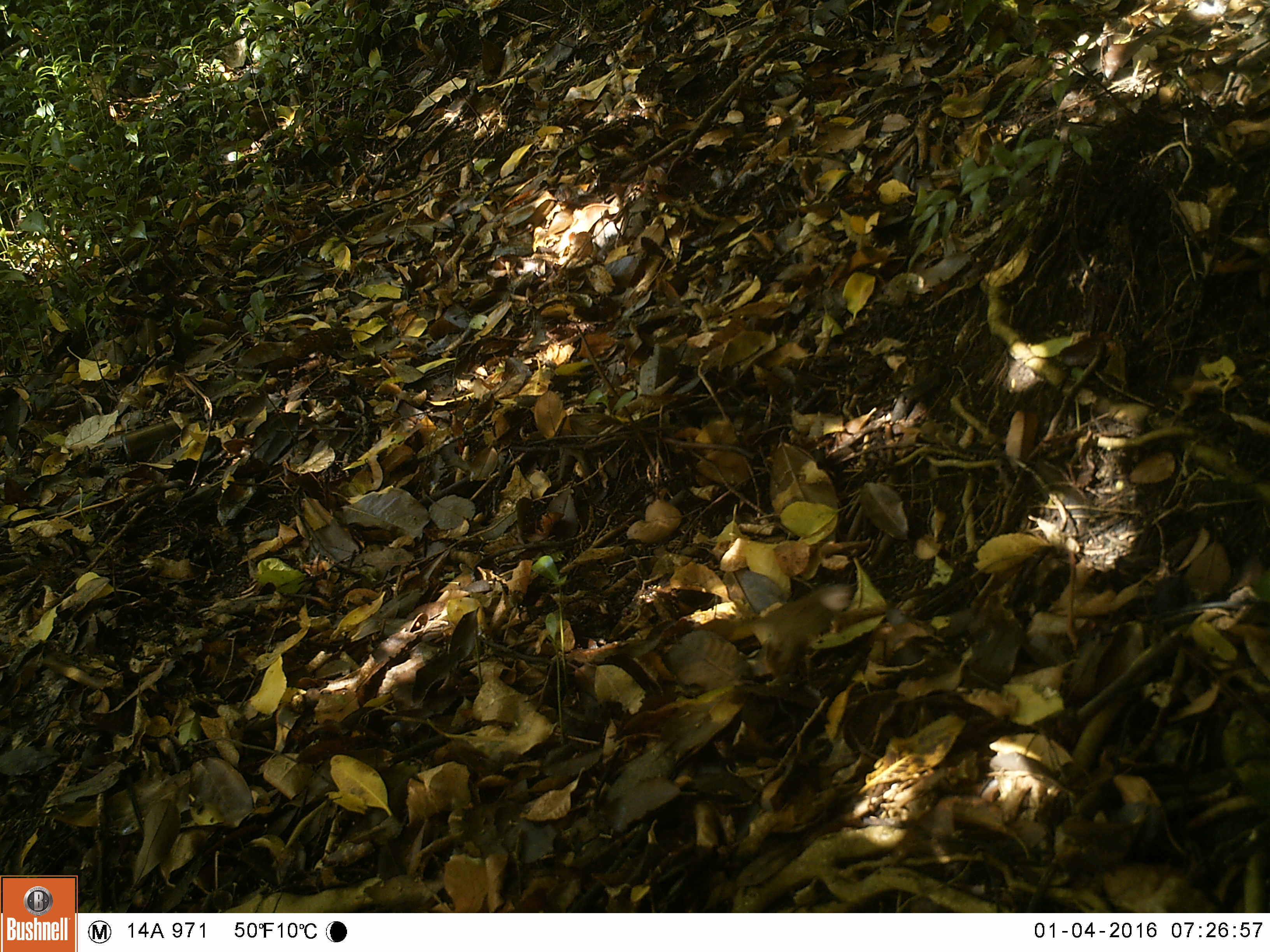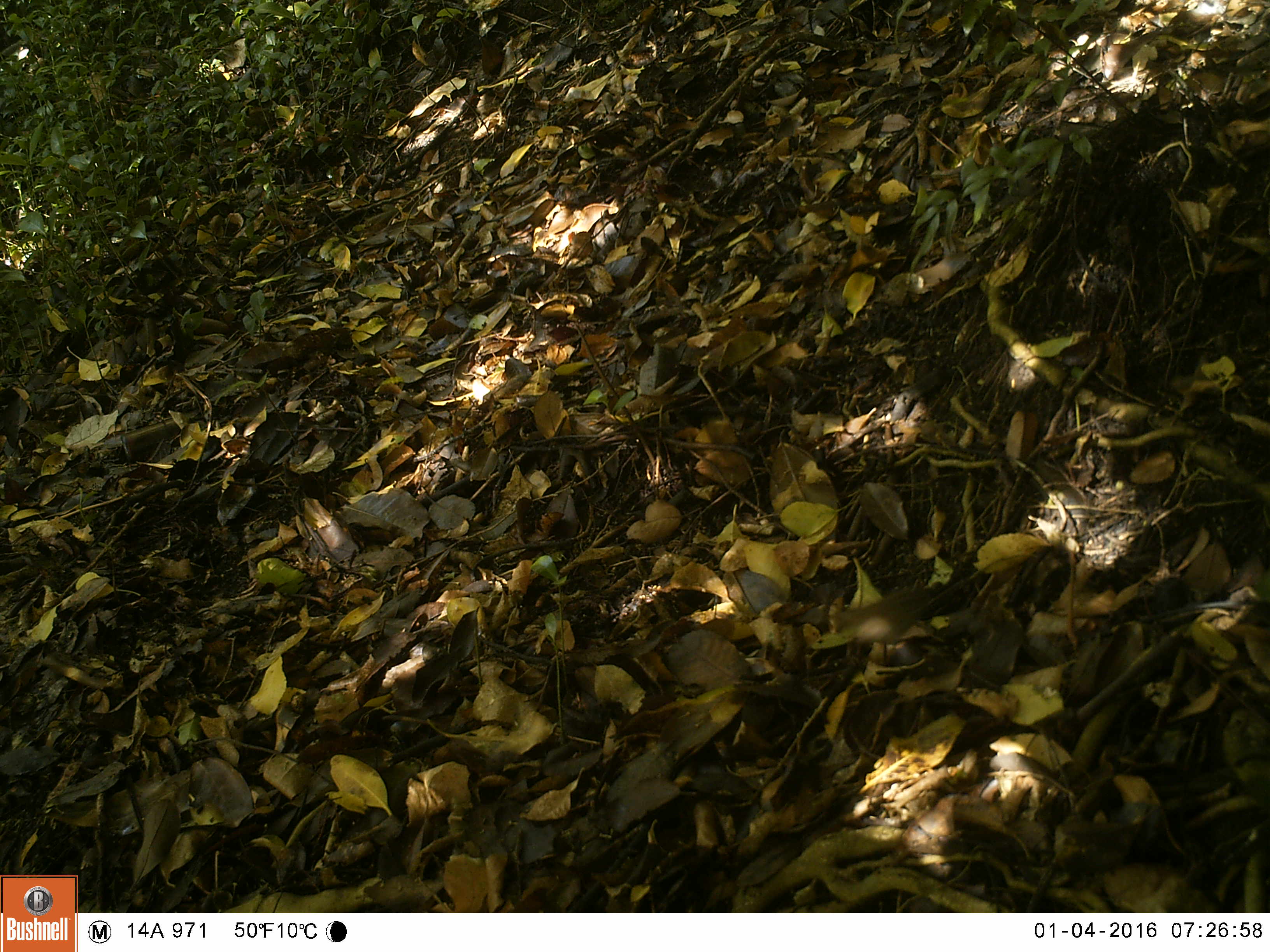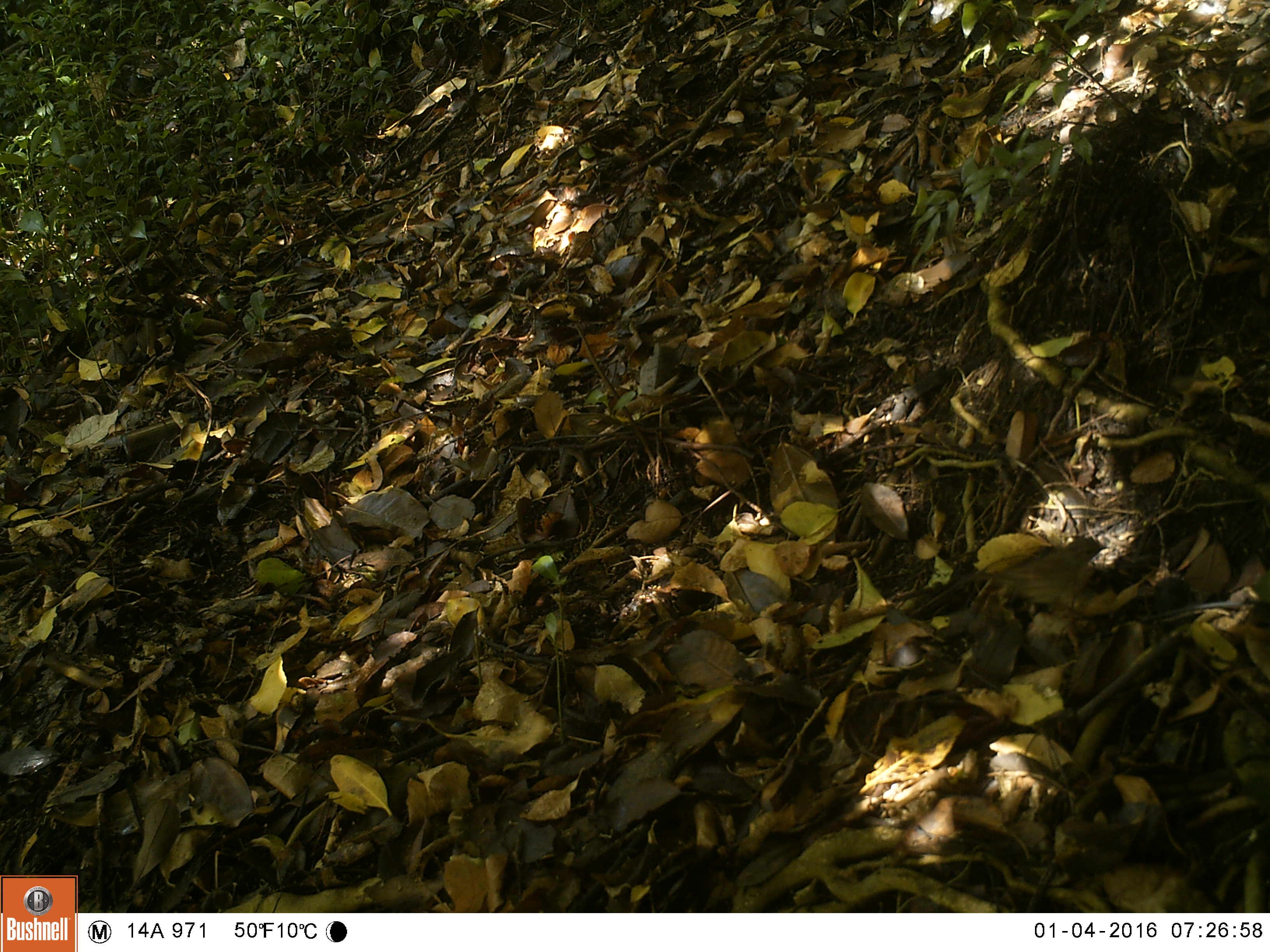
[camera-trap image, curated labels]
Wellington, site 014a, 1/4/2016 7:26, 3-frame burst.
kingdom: Animalia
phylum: Chordata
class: Aves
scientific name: Aves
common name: bird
Bird (Aves).